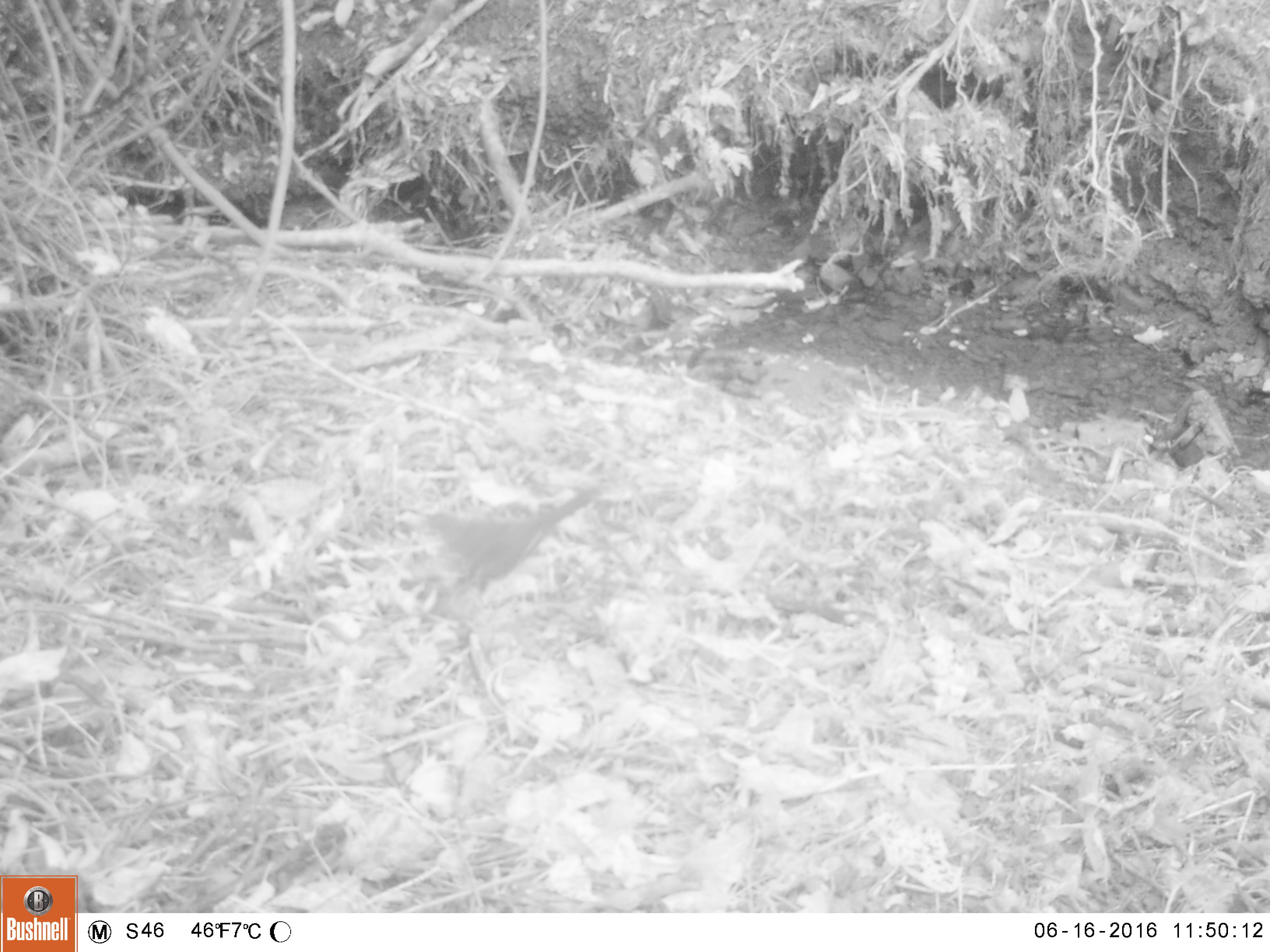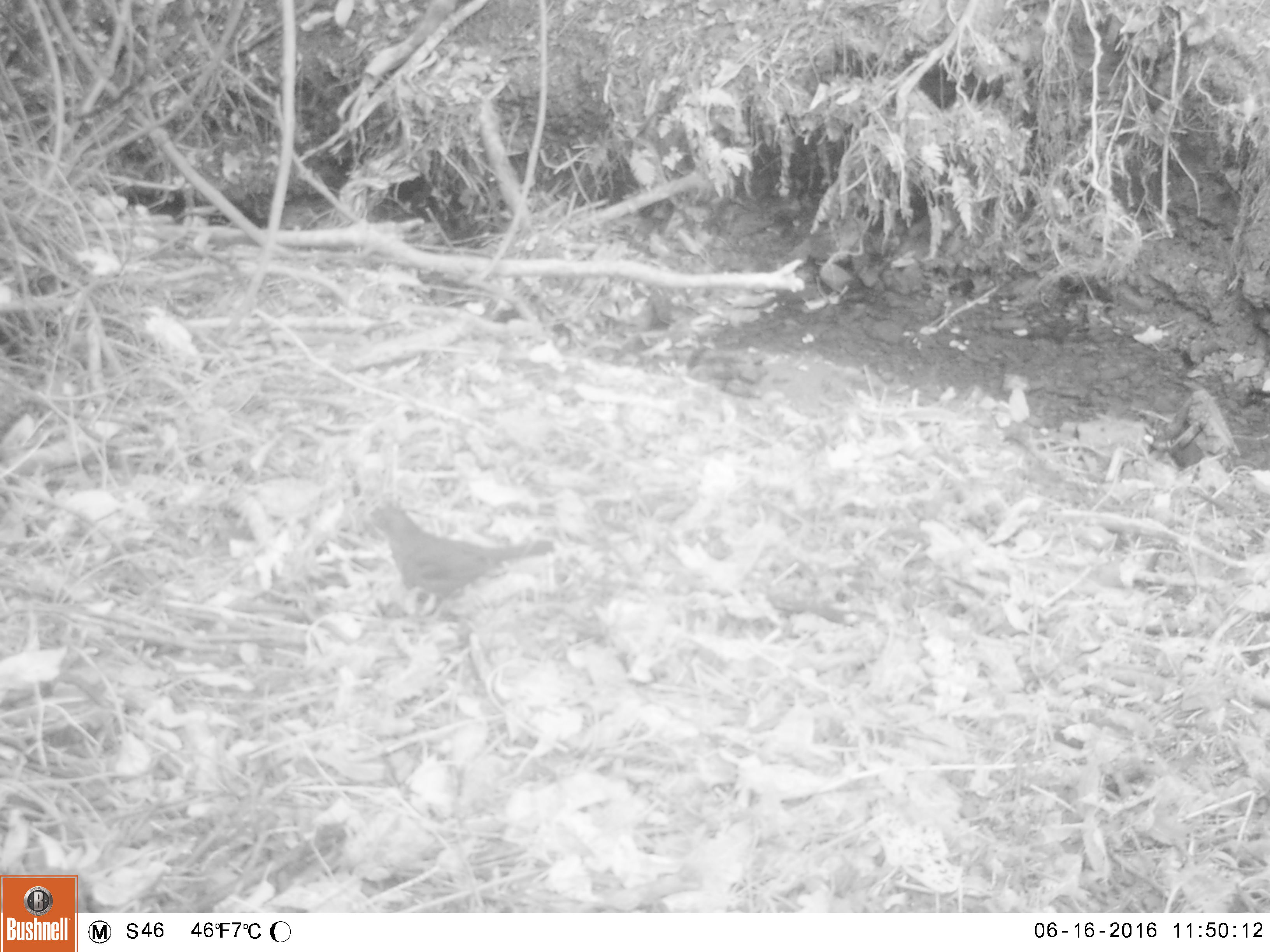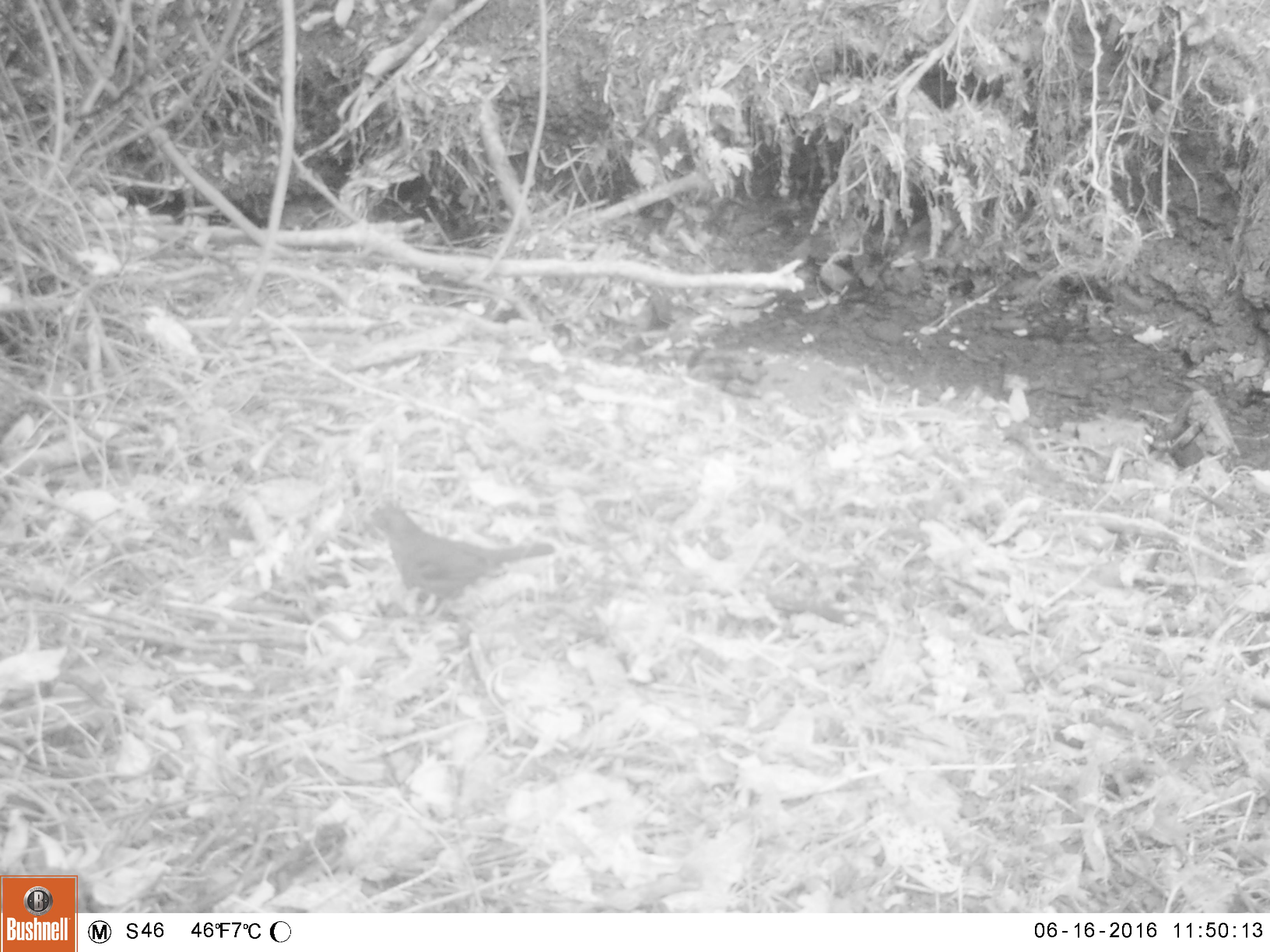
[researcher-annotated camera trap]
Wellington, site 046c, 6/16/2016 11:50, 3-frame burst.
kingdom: Animalia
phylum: Chordata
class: Aves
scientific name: Aves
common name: bird